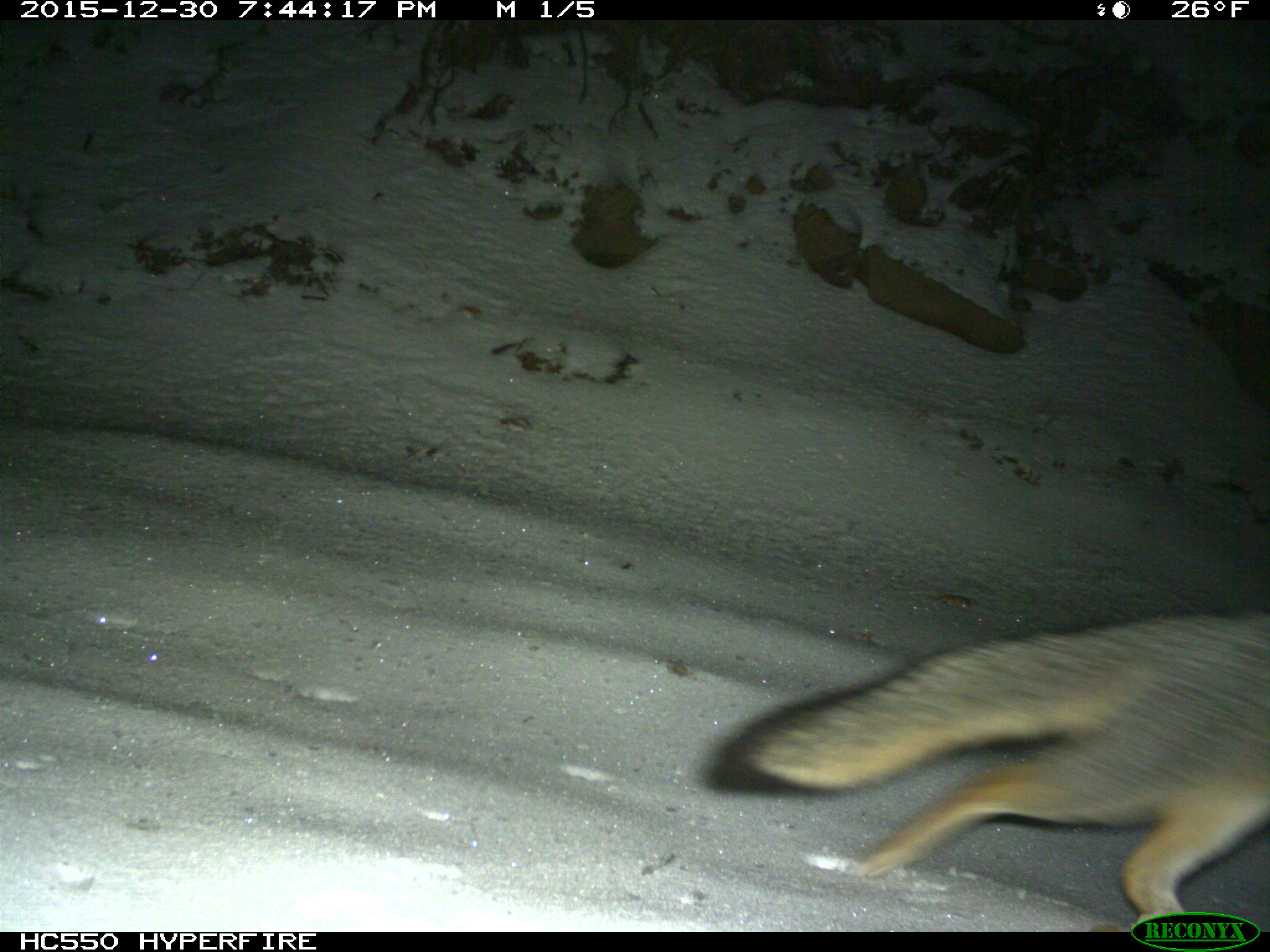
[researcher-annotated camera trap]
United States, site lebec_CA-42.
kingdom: Animalia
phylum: Chordata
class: Mammalia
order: Carnivora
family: Canidae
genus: Urocyon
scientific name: Urocyon cinereoargenteus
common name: gray fox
Urocyon cinereoargenteus (gray fox).